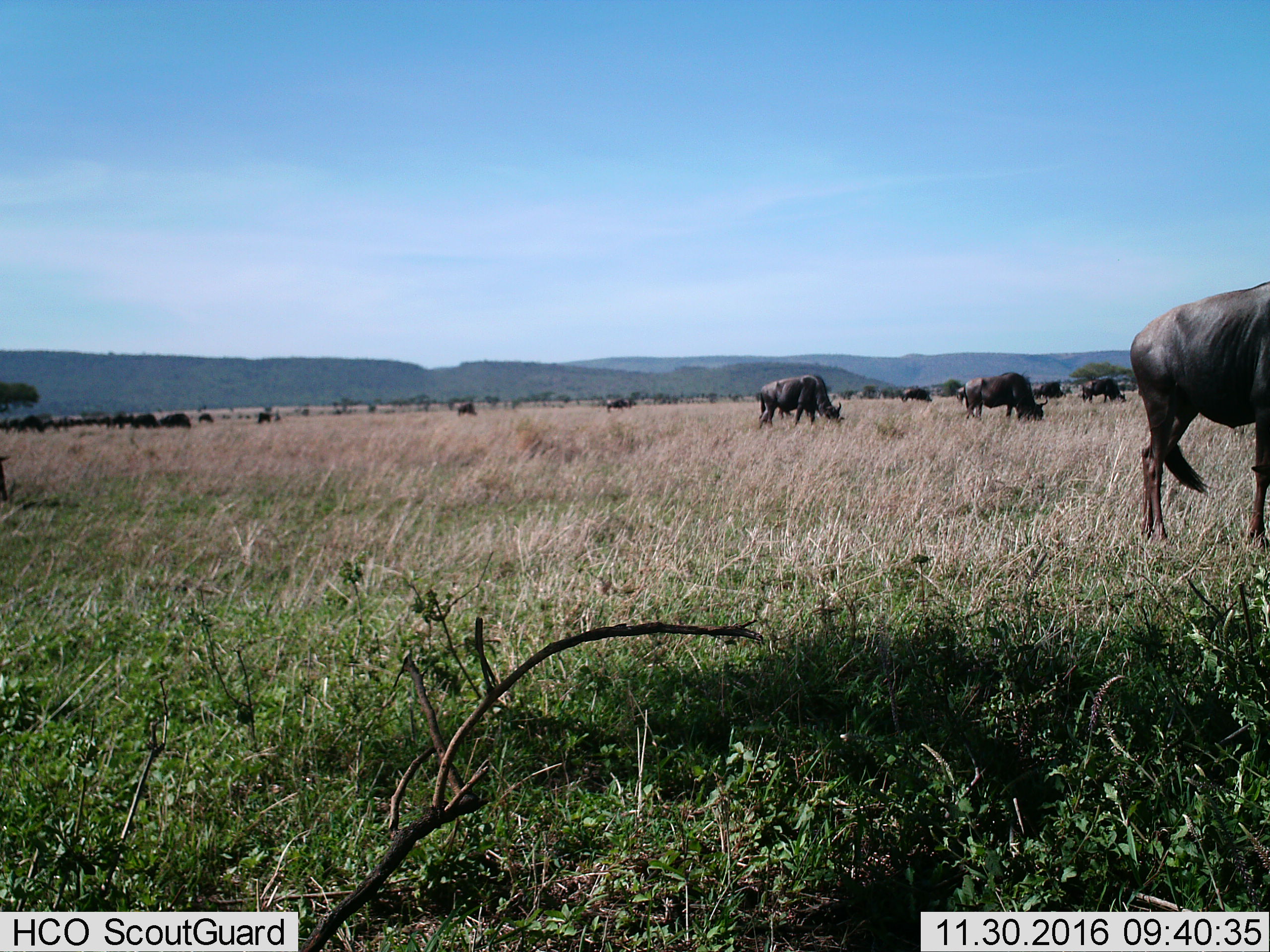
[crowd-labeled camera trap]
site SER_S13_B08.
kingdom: Animalia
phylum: Chordata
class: Mammalia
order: Artiodactyla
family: Bovidae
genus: Connochaetes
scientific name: Connochaetes taurinus taurinus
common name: blue wildebeest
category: wildebeestblue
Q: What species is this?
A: Wildebeestblue (blue wildebeest) (Connochaetes taurinus taurinus).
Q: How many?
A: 11-50.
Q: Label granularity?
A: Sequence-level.